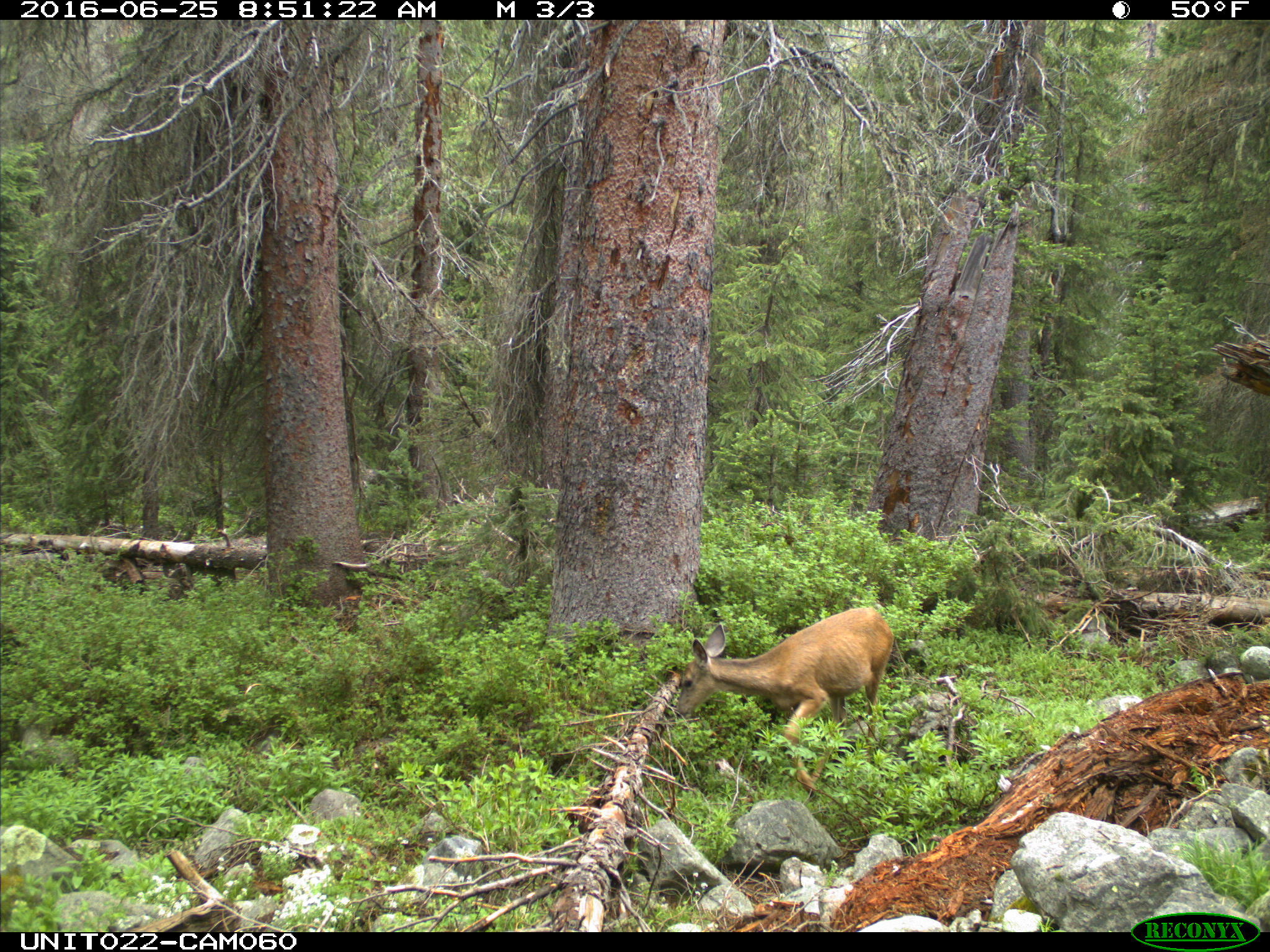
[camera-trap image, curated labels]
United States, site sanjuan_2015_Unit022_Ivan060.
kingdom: Animalia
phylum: Chordata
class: Mammalia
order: Artiodactyla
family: Cervidae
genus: Odocoileus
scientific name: Odocoileus hemionus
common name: mule deer